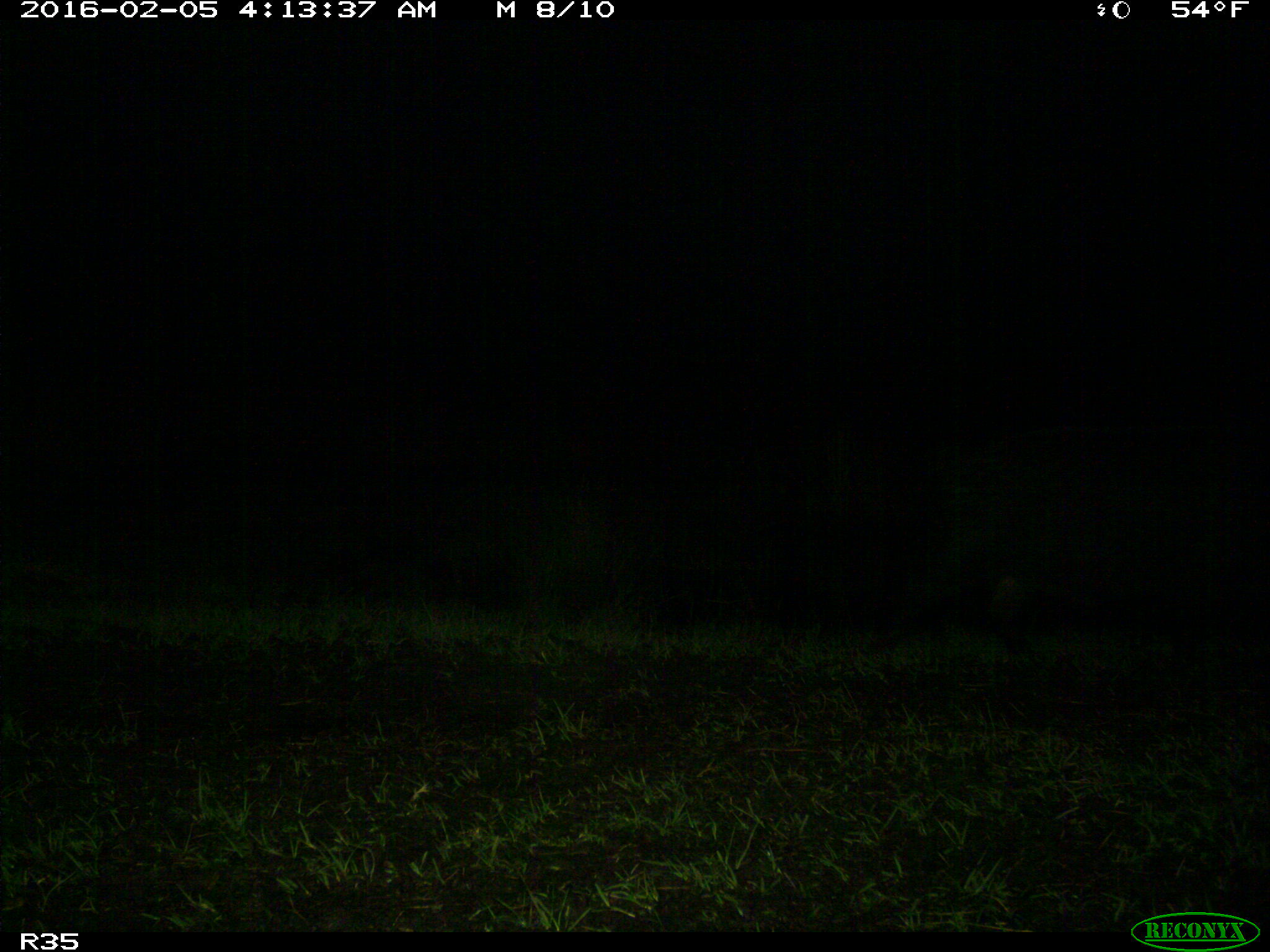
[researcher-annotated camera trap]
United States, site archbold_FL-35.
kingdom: Animalia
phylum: Chordata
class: Mammalia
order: Artiodactyla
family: Suidae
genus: Sus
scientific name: Sus scrofa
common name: wild boar